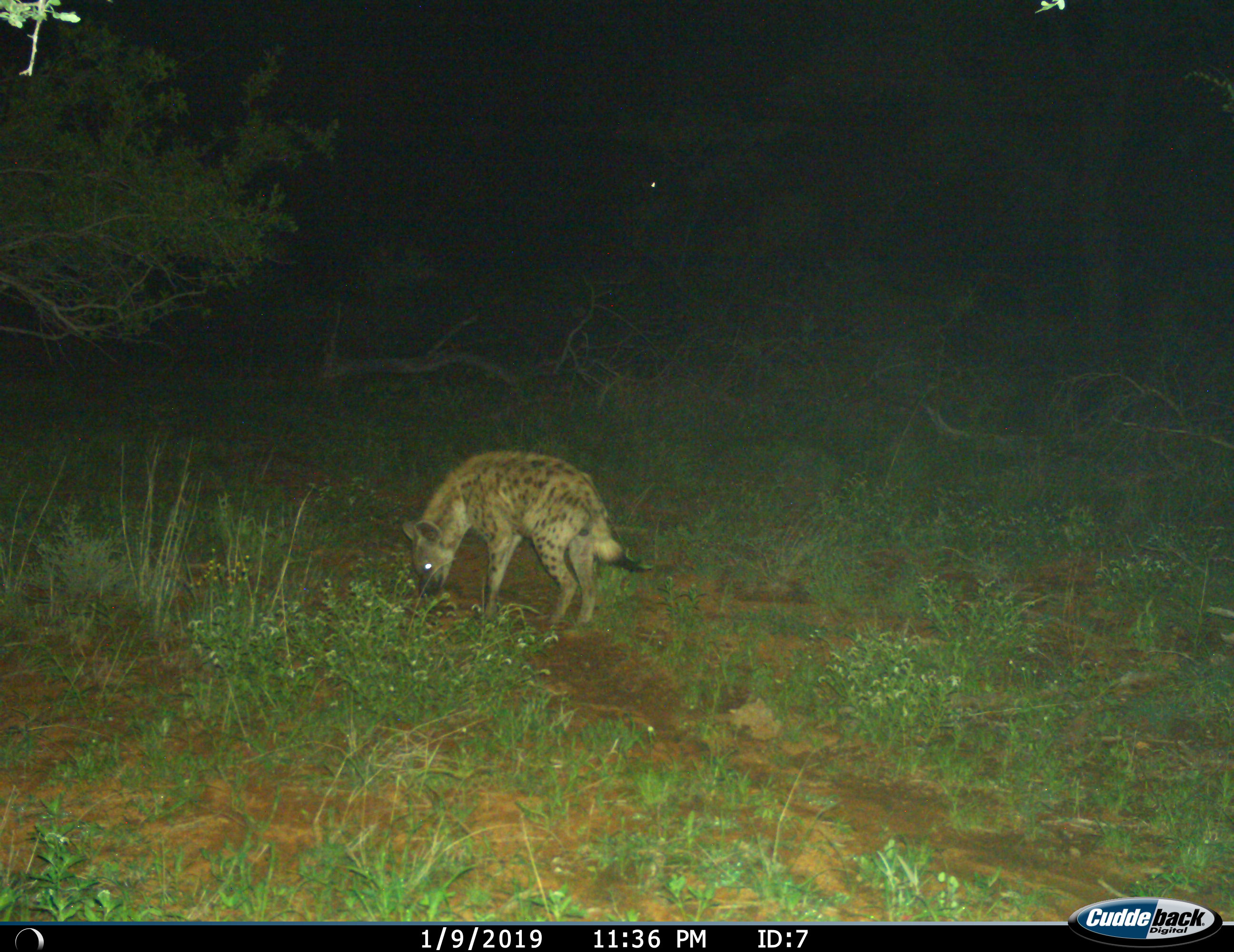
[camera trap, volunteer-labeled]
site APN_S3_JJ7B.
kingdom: Animalia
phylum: Chordata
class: Mammalia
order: Carnivora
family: Hyaenidae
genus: Crocuta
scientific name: Crocuta crocuta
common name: spotted hyena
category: hyenaspotted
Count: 1.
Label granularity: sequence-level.